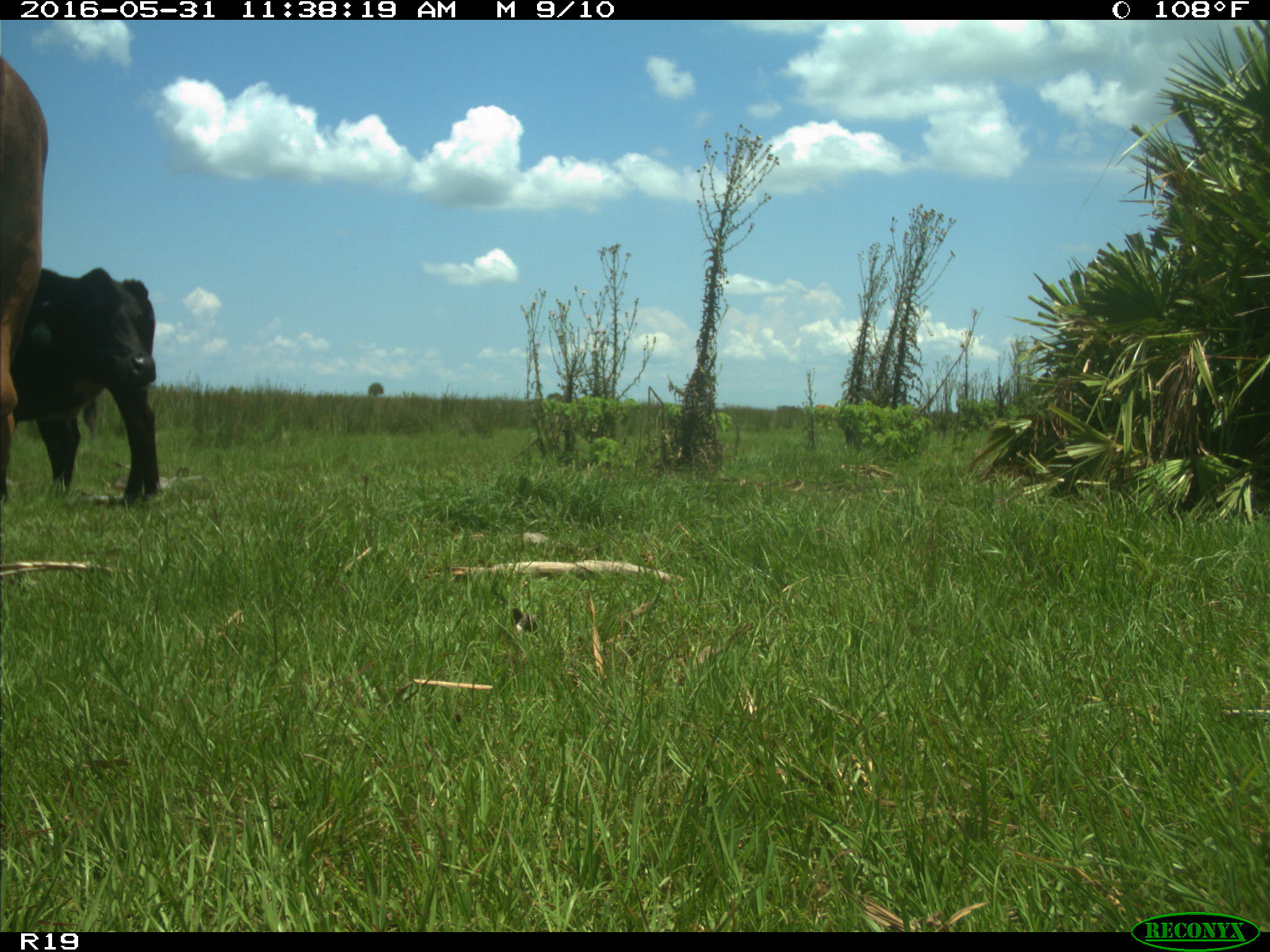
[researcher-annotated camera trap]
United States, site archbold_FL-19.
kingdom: Animalia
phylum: Chordata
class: Mammalia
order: Artiodactyla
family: Bovidae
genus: Bos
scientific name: Bos taurus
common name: domestic cow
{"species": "Bos taurus (domestic cow)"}